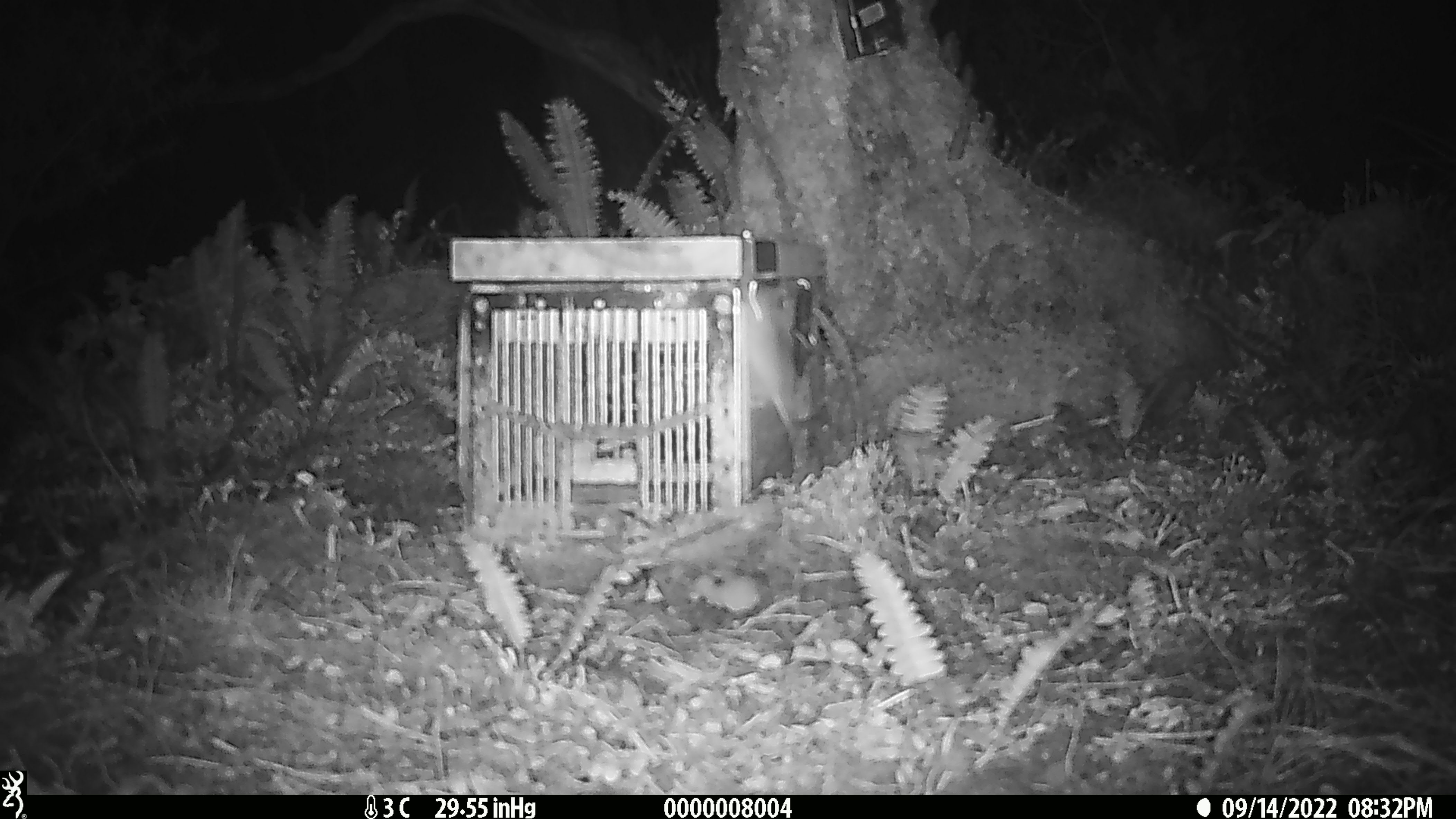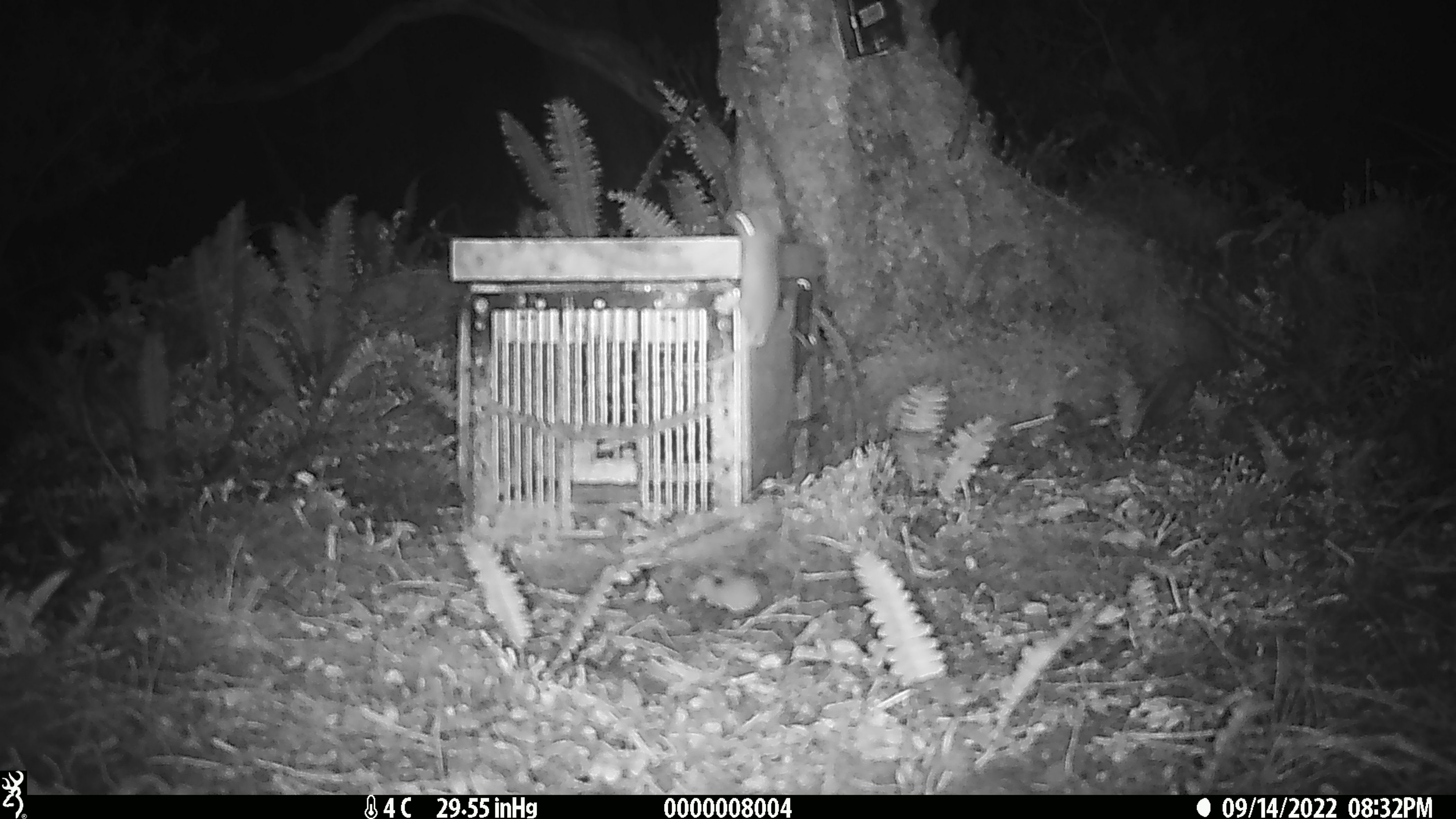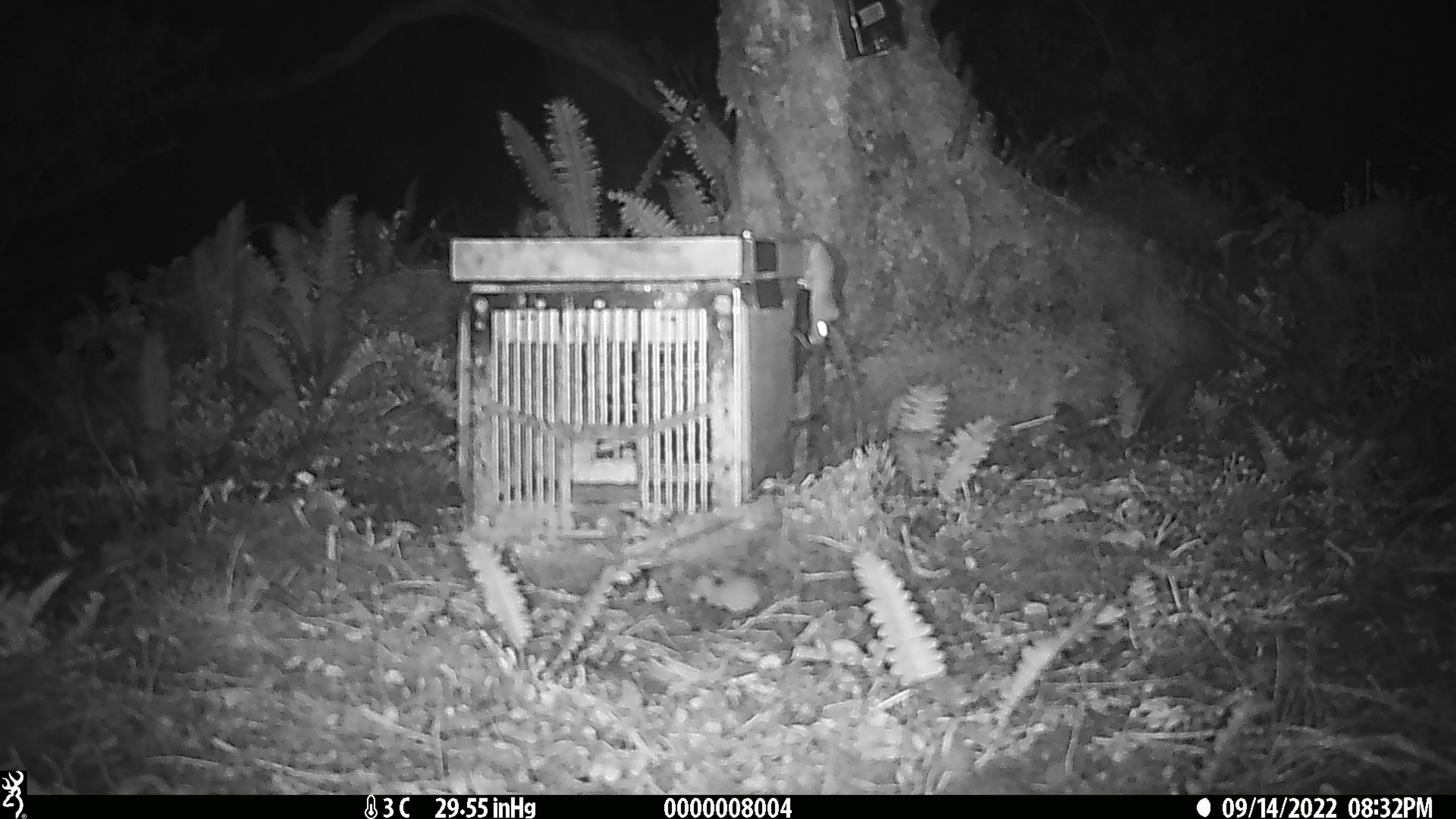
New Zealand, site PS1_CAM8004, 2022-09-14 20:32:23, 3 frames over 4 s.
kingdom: Animalia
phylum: Chordata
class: Mammalia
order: Rodentia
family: Muridae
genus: Mus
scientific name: Mus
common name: mouse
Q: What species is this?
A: Mouse (Mus).